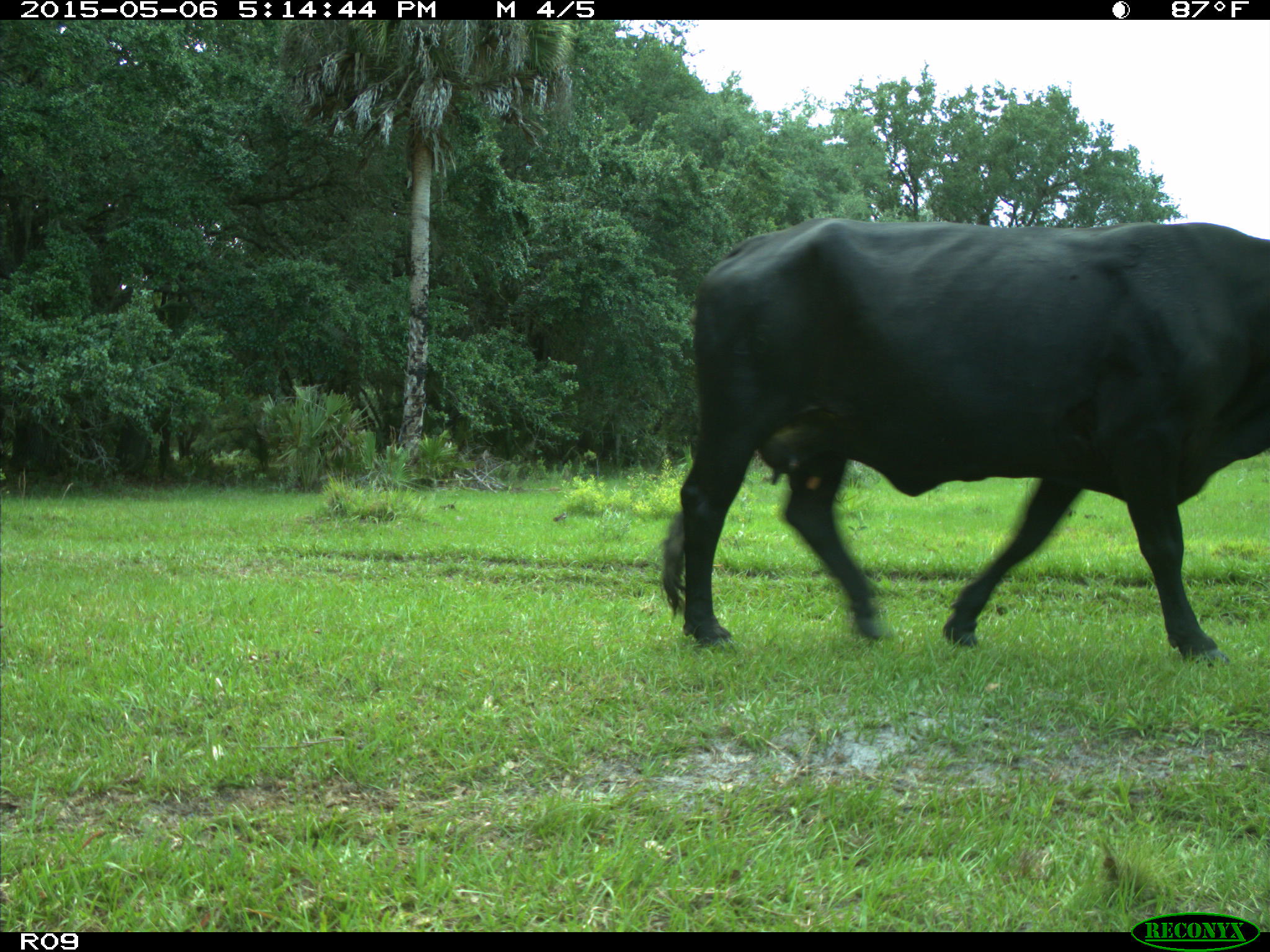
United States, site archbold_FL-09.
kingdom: Animalia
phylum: Chordata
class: Mammalia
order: Artiodactyla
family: Bovidae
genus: Bos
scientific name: Bos taurus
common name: domestic cow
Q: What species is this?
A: Bos taurus (domestic cow).